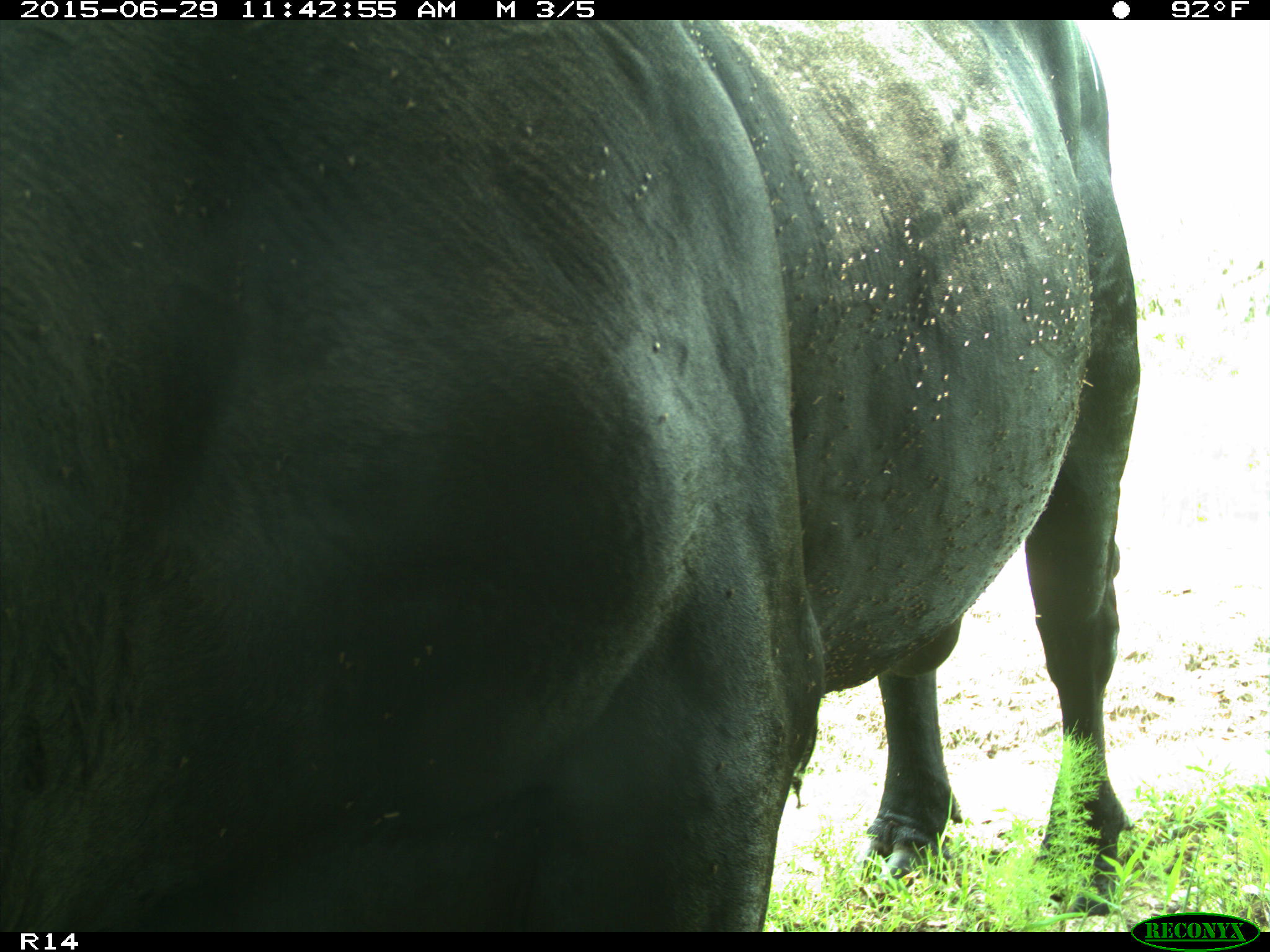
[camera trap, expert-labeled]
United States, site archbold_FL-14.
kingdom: Animalia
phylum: Chordata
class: Mammalia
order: Artiodactyla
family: Bovidae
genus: Bos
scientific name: Bos taurus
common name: domestic cow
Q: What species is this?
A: Bos taurus (domestic cow).